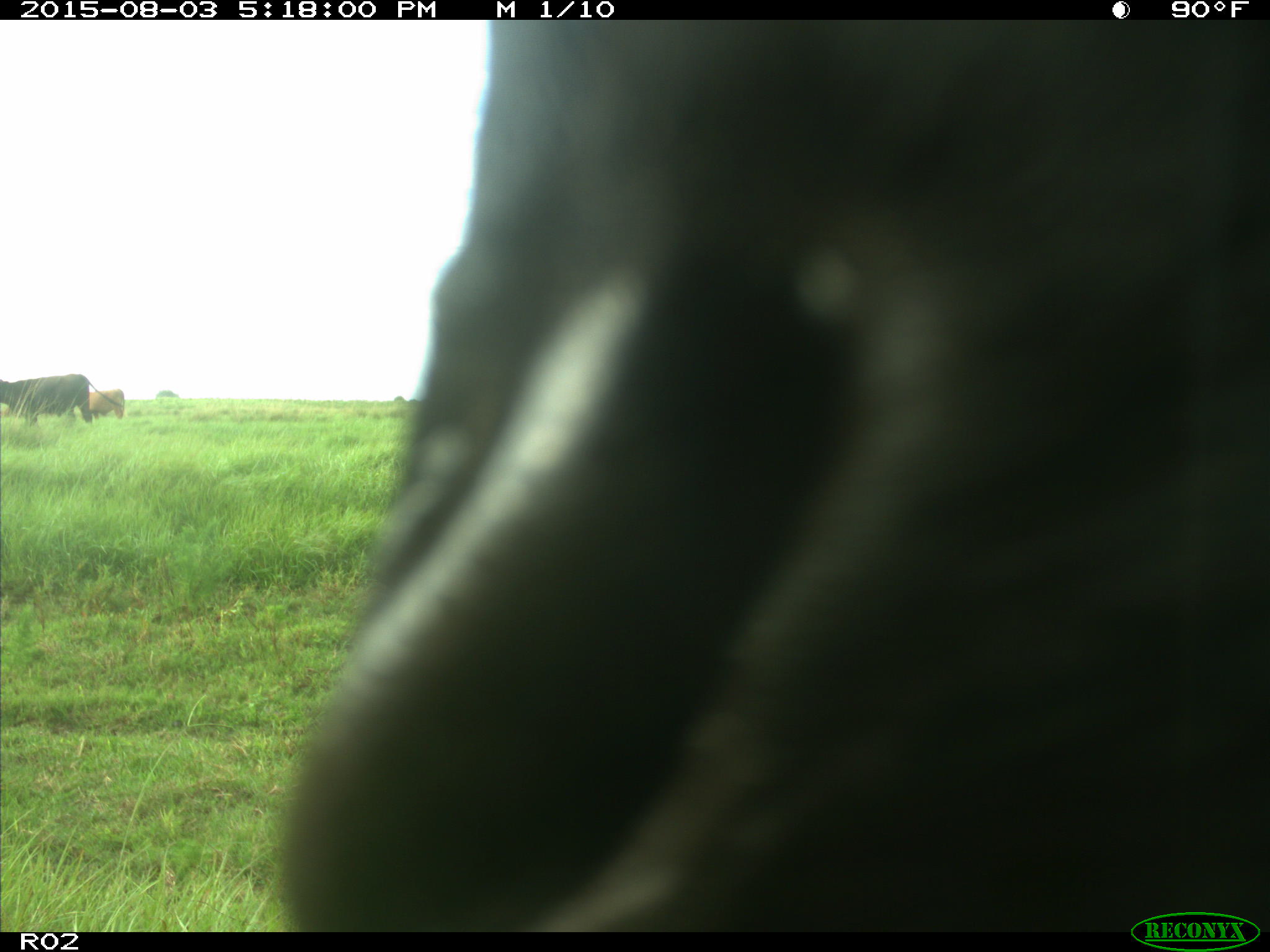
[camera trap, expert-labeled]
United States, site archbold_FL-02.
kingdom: Animalia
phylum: Chordata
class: Mammalia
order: Artiodactyla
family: Bovidae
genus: Bos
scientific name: Bos taurus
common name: domestic cow